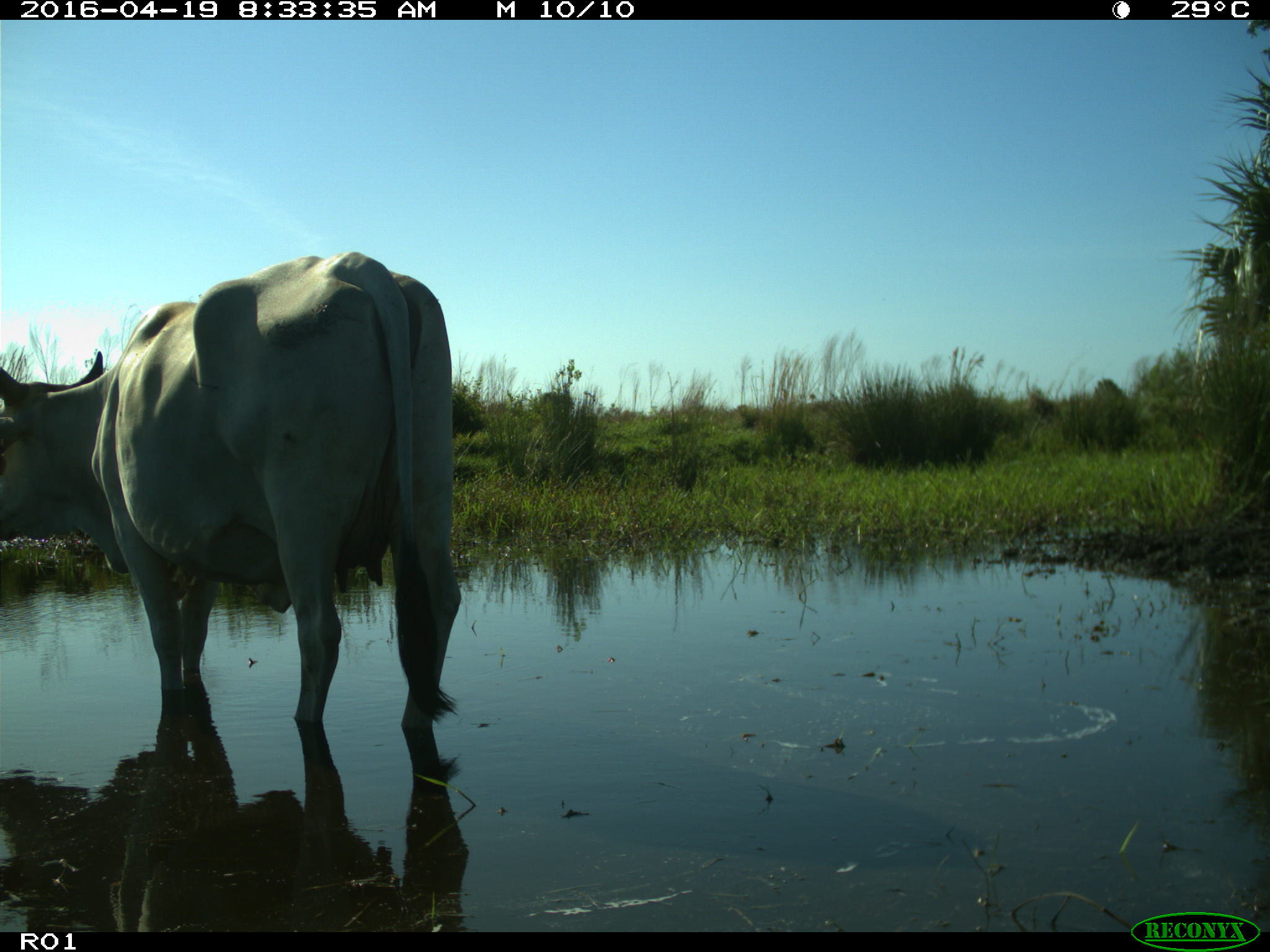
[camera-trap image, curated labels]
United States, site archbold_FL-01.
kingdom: Animalia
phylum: Chordata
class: Mammalia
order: Artiodactyla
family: Bovidae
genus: Bos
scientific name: Bos taurus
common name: domestic cow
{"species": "Bos taurus (domestic cow)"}